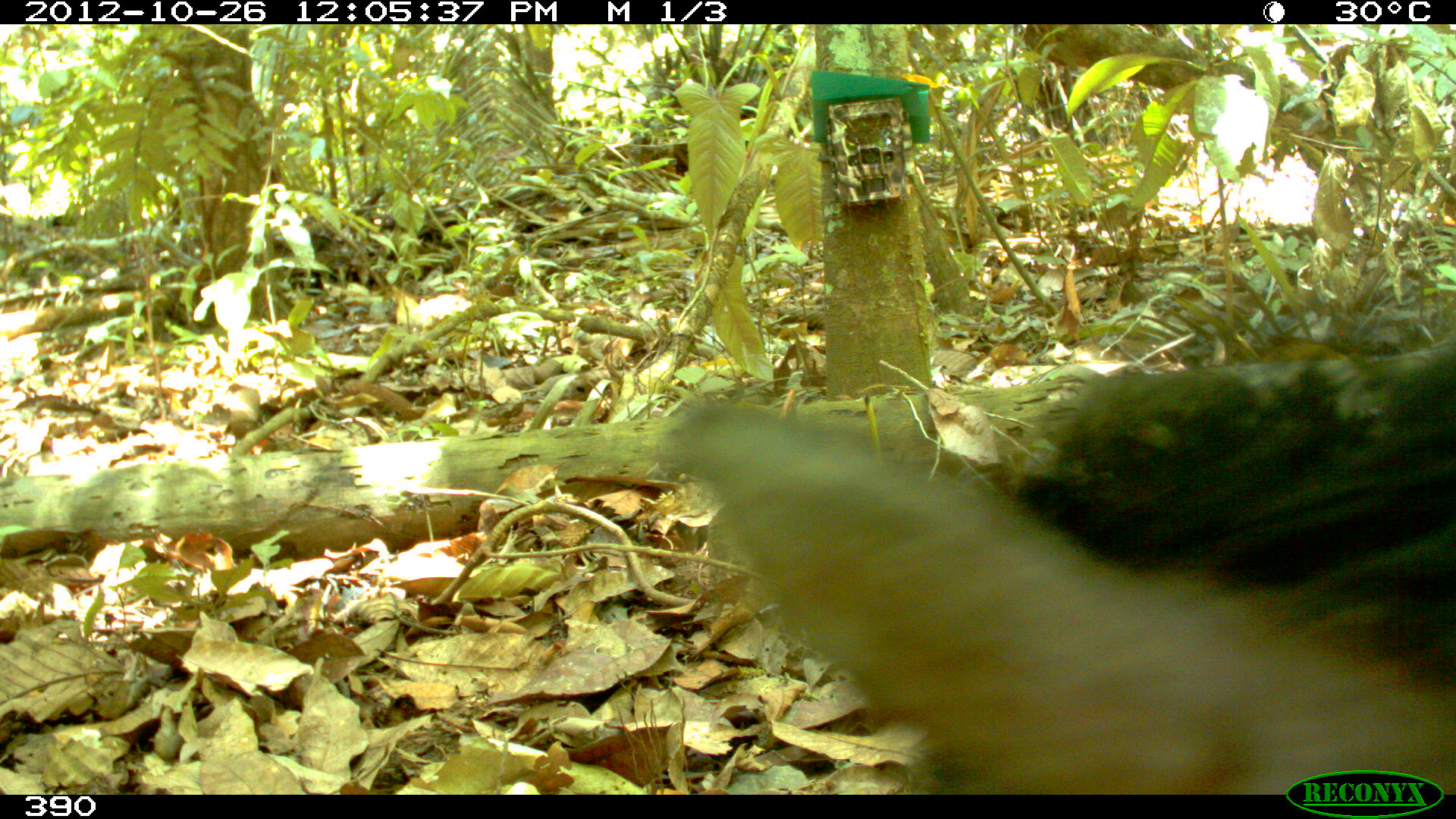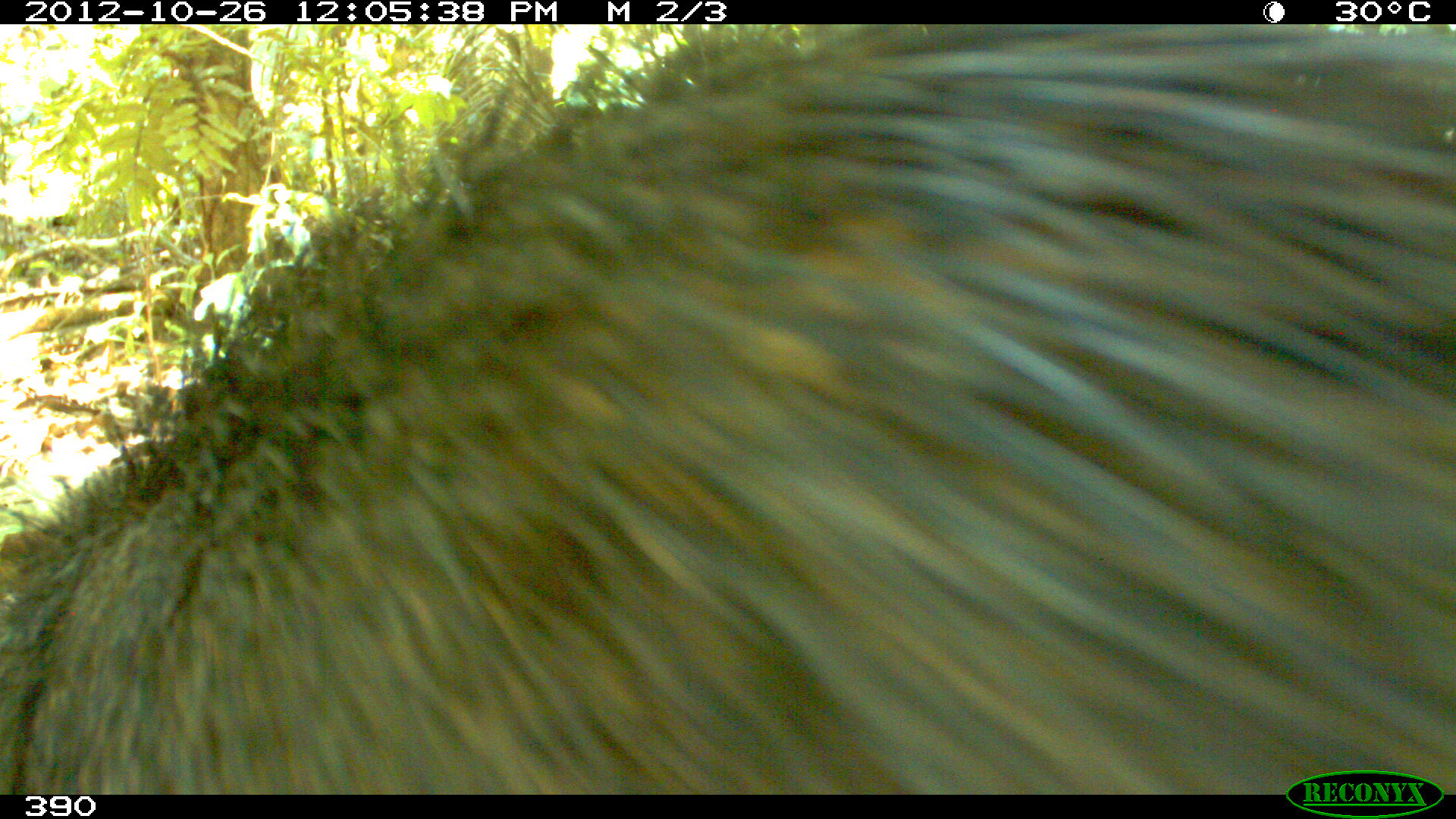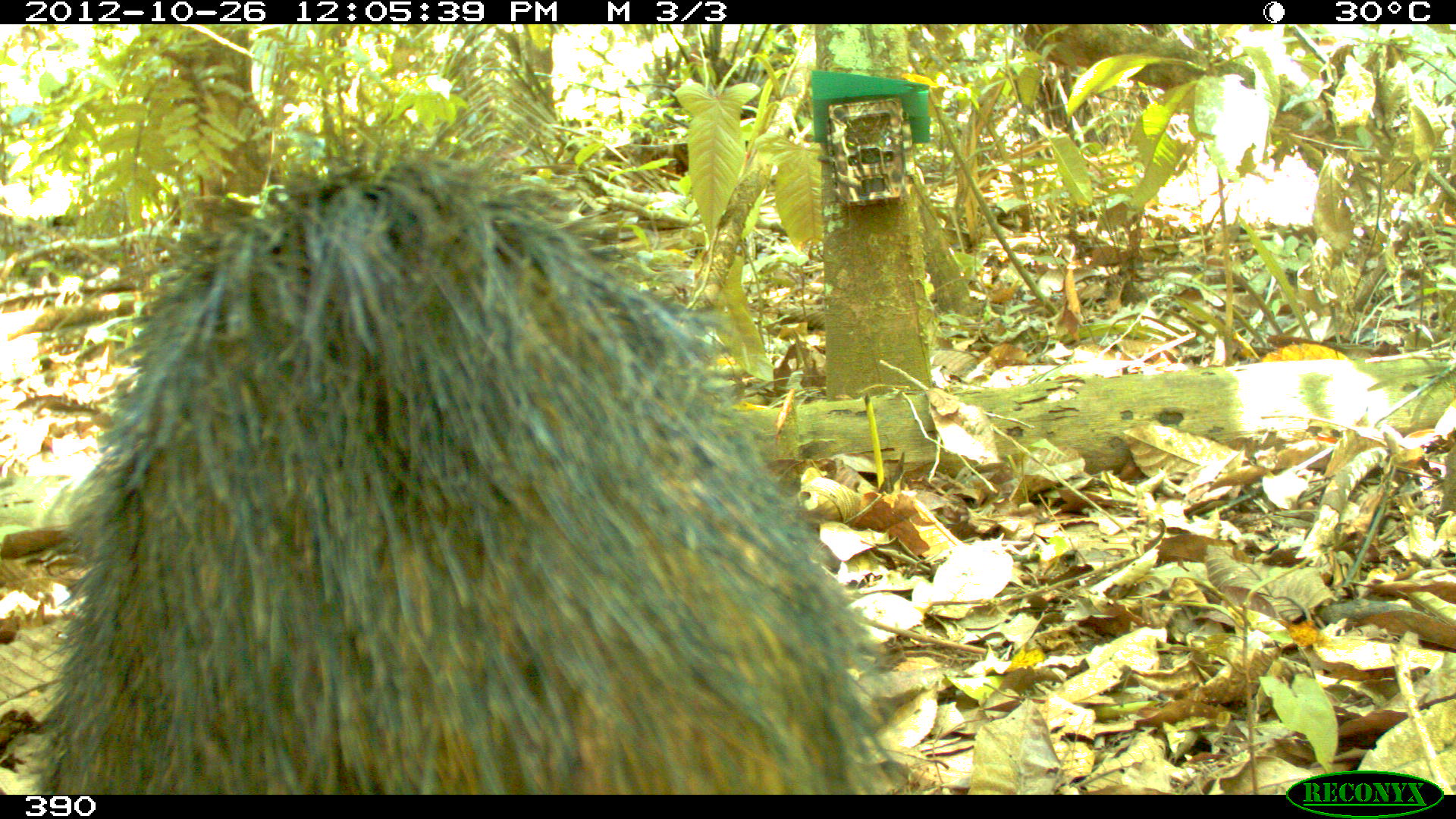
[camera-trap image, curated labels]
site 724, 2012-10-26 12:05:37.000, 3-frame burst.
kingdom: Animalia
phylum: Chordata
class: Mammalia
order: Artiodactyla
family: Tayassuidae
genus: Tayassu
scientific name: Tayassu pecari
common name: white-lipped peccary